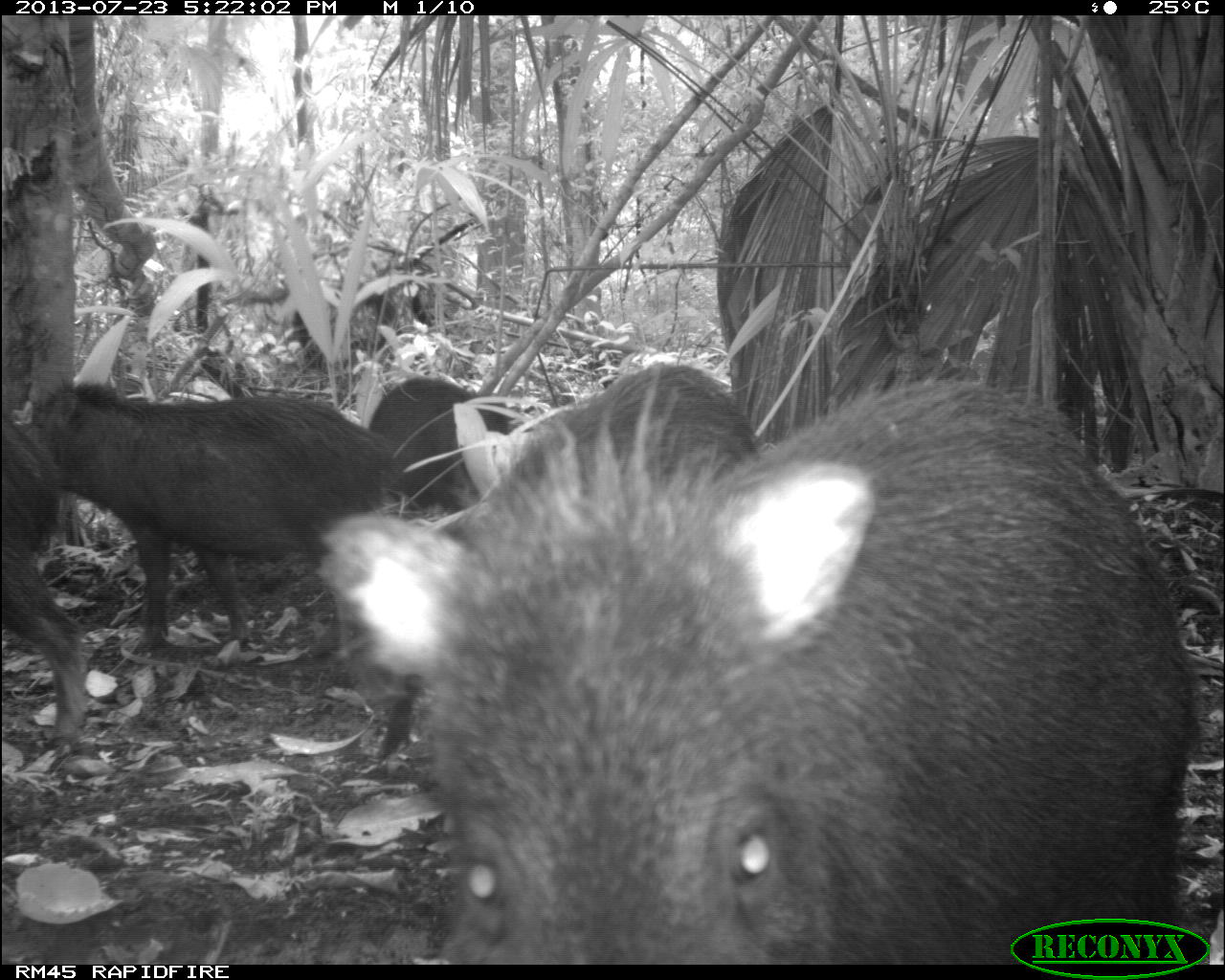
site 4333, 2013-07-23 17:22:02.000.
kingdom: Animalia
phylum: Chordata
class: Mammalia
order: Artiodactyla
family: Tayassuidae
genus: Tayassu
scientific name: Tayassu pecari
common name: white-lipped peccary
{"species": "Tayassu pecari (white-lipped peccary)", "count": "4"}